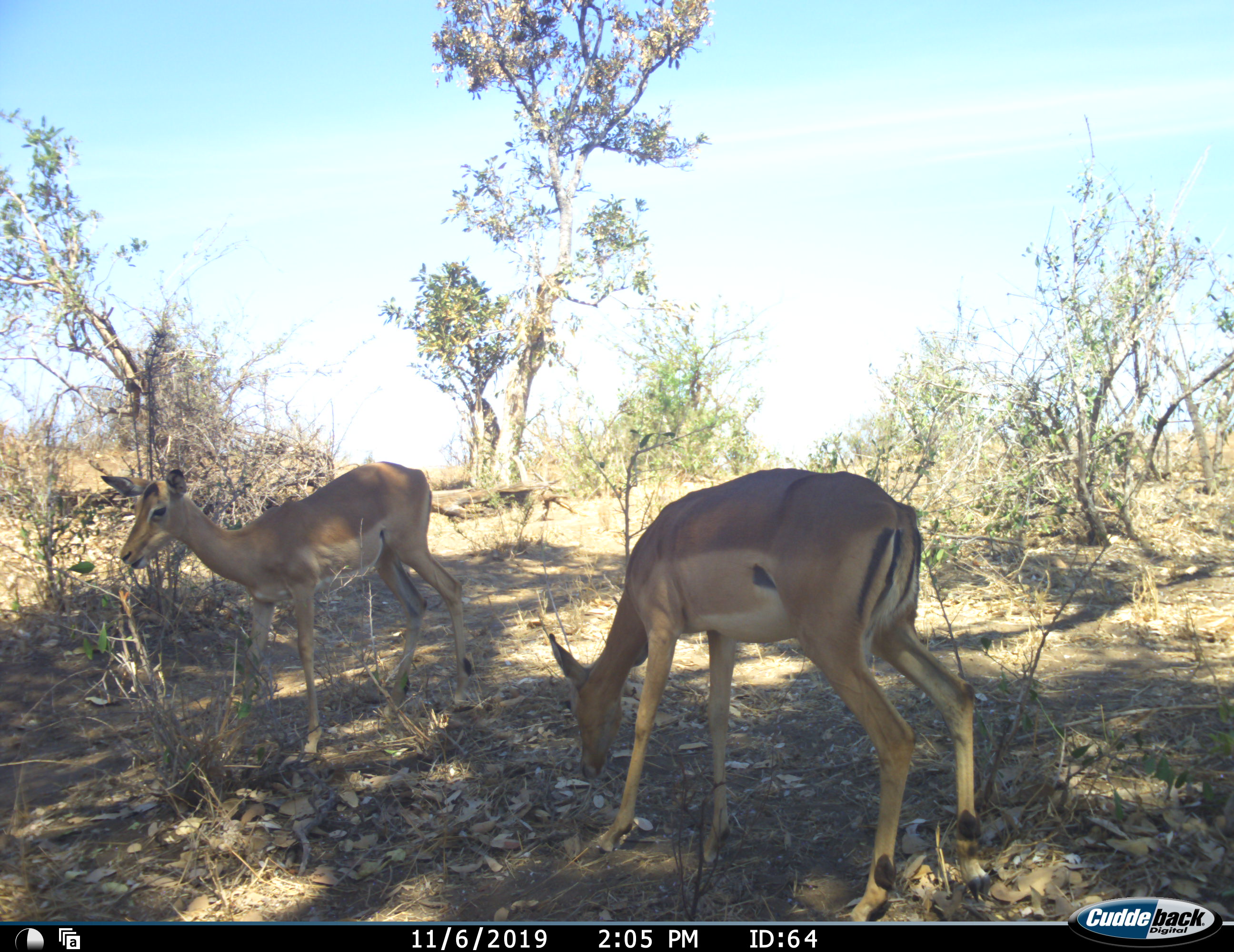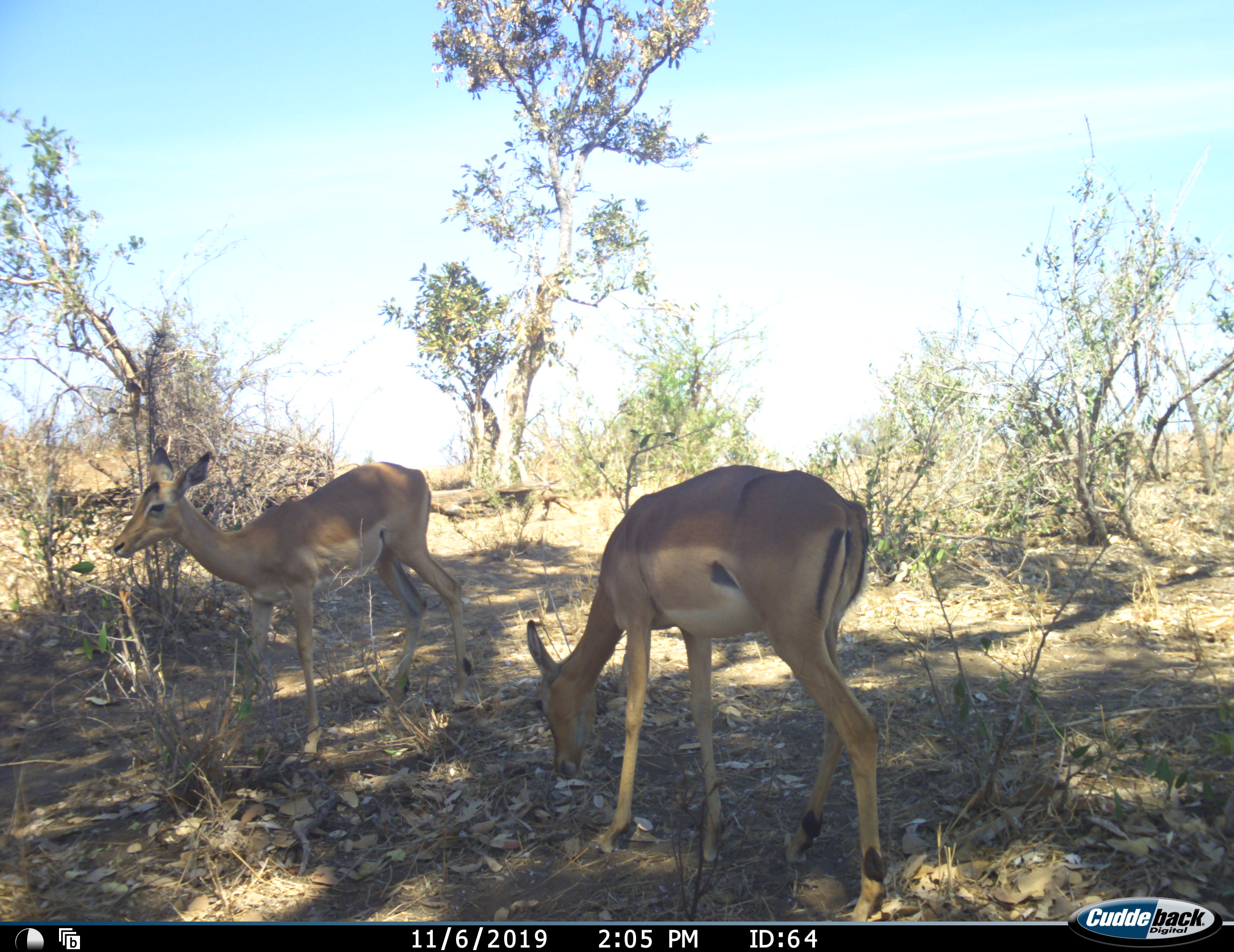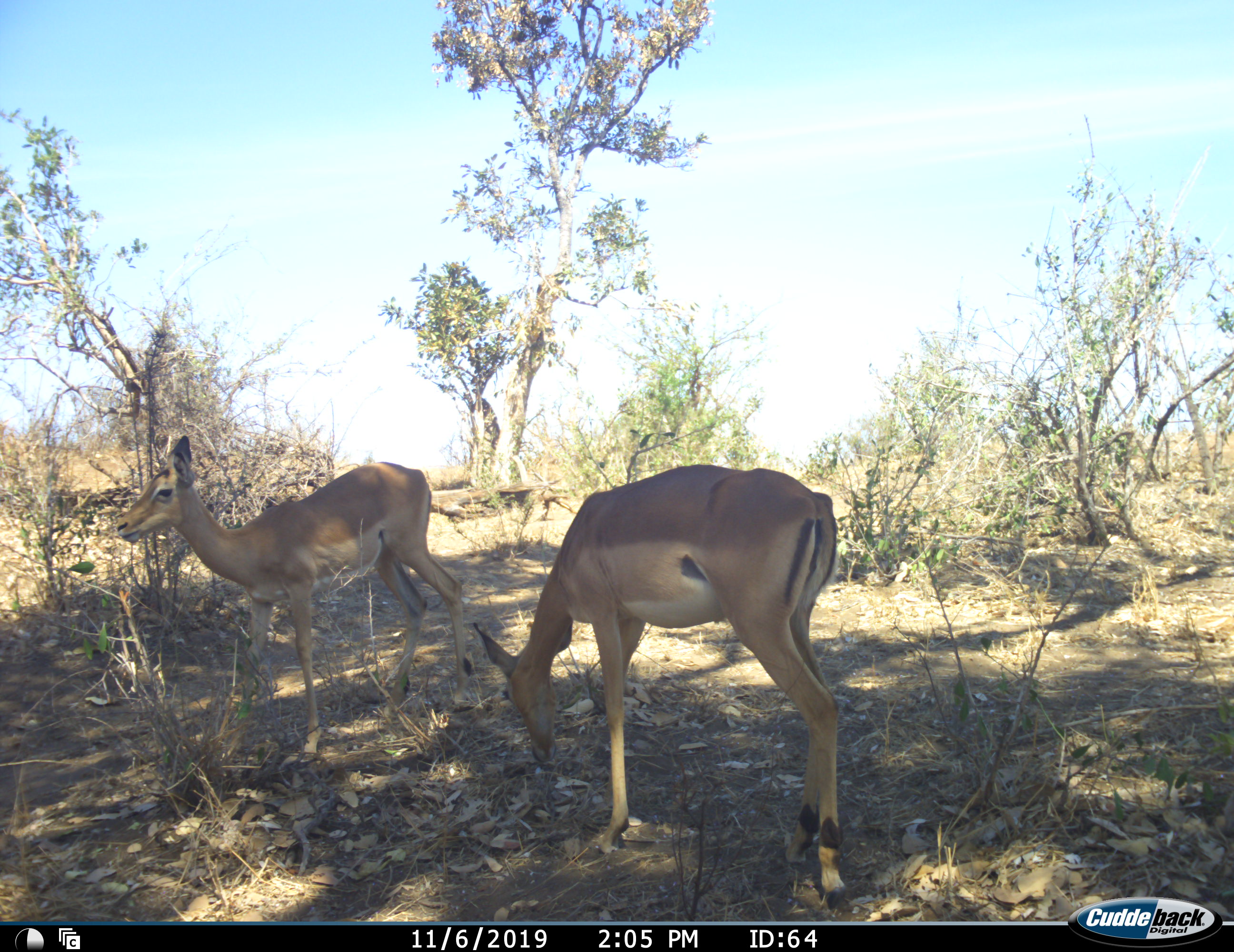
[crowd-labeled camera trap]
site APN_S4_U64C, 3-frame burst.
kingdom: Animalia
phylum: Chordata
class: Mammalia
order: Artiodactyla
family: Bovidae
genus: Aepyceros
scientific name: Aepyceros melampus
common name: impala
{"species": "impala (Aepyceros melampus)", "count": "2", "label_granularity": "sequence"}